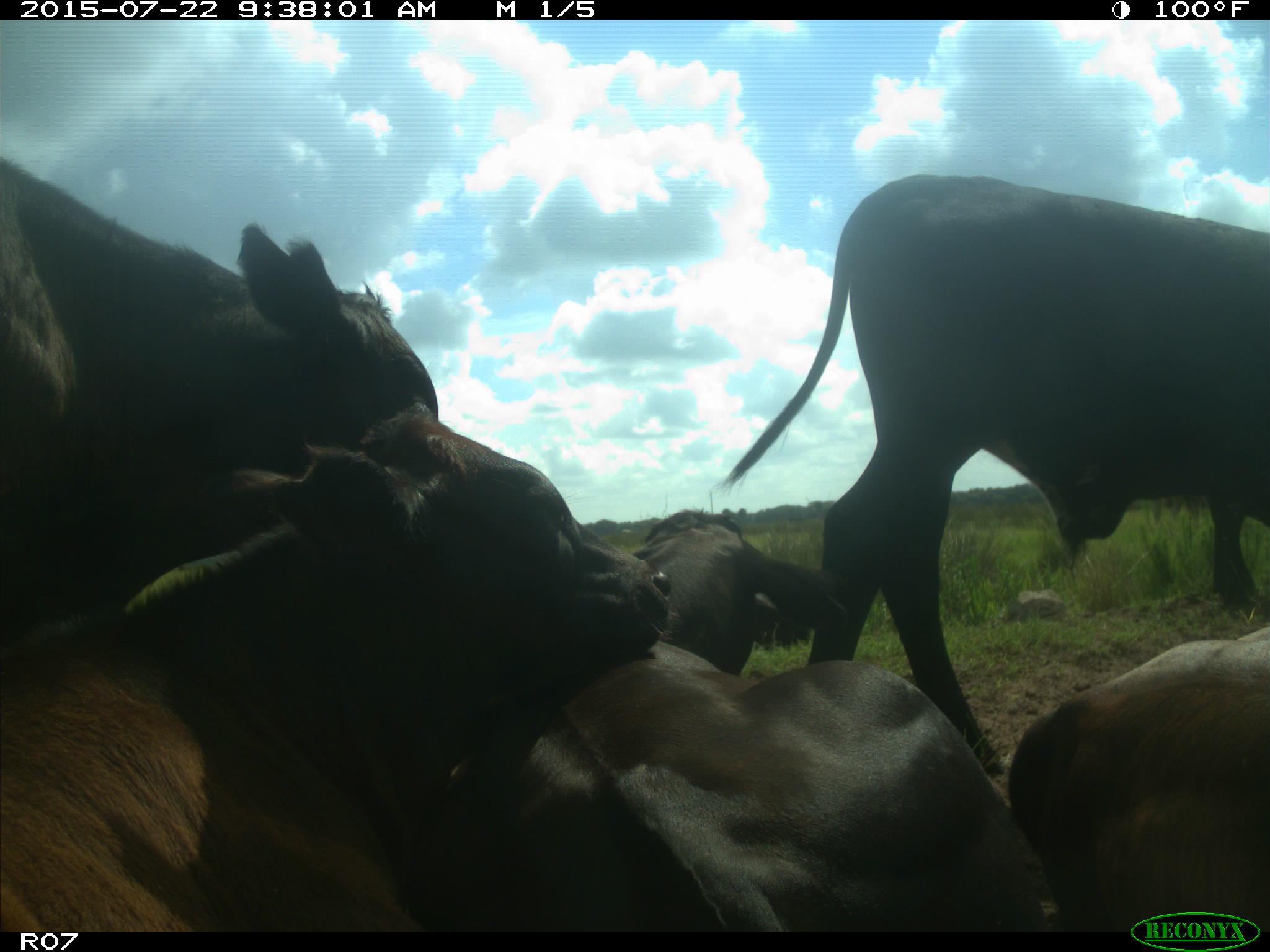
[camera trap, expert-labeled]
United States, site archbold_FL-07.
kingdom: Animalia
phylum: Chordata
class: Mammalia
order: Artiodactyla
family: Bovidae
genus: Bos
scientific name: Bos taurus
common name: domestic cow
Bos taurus (domestic cow).